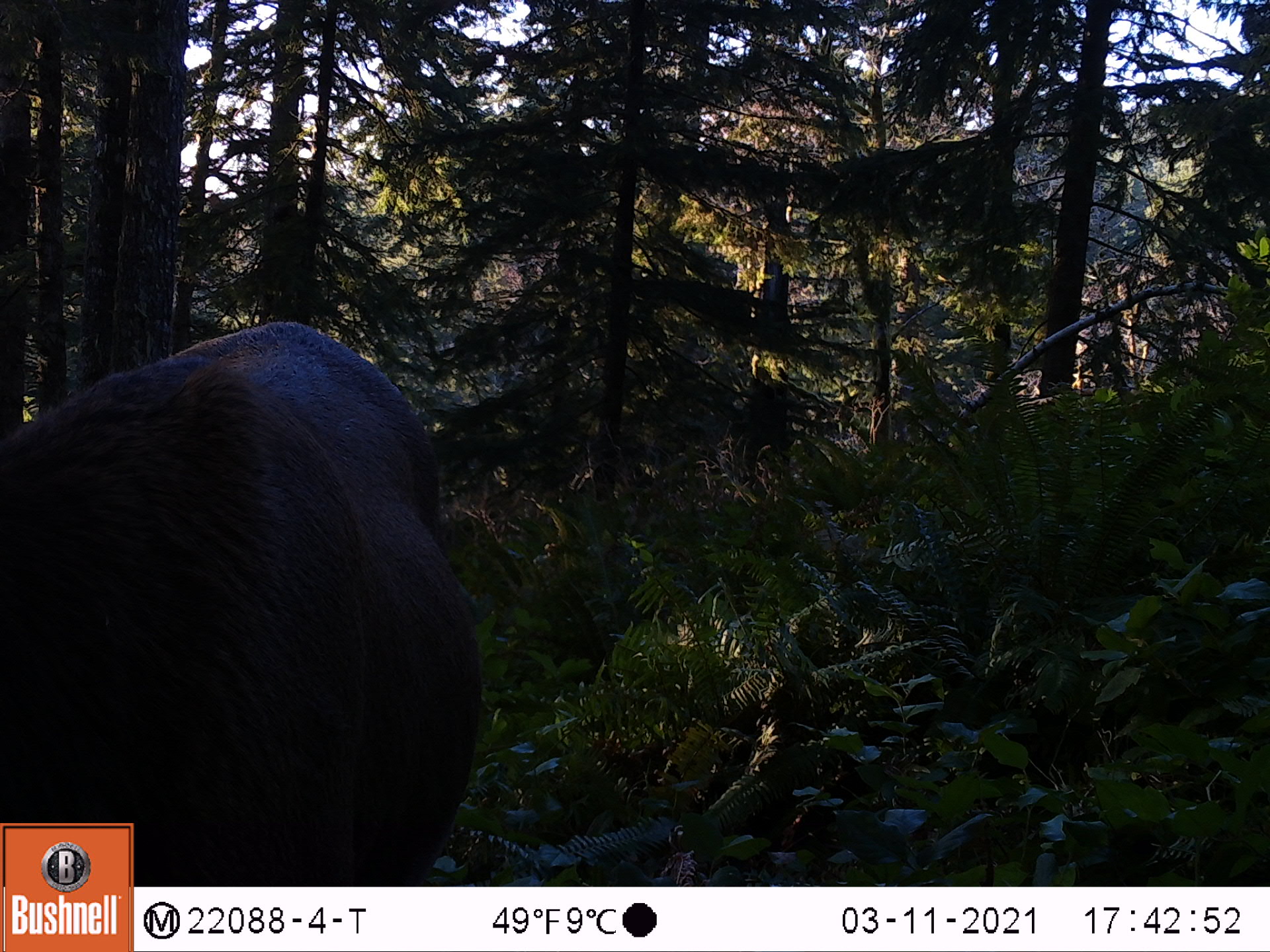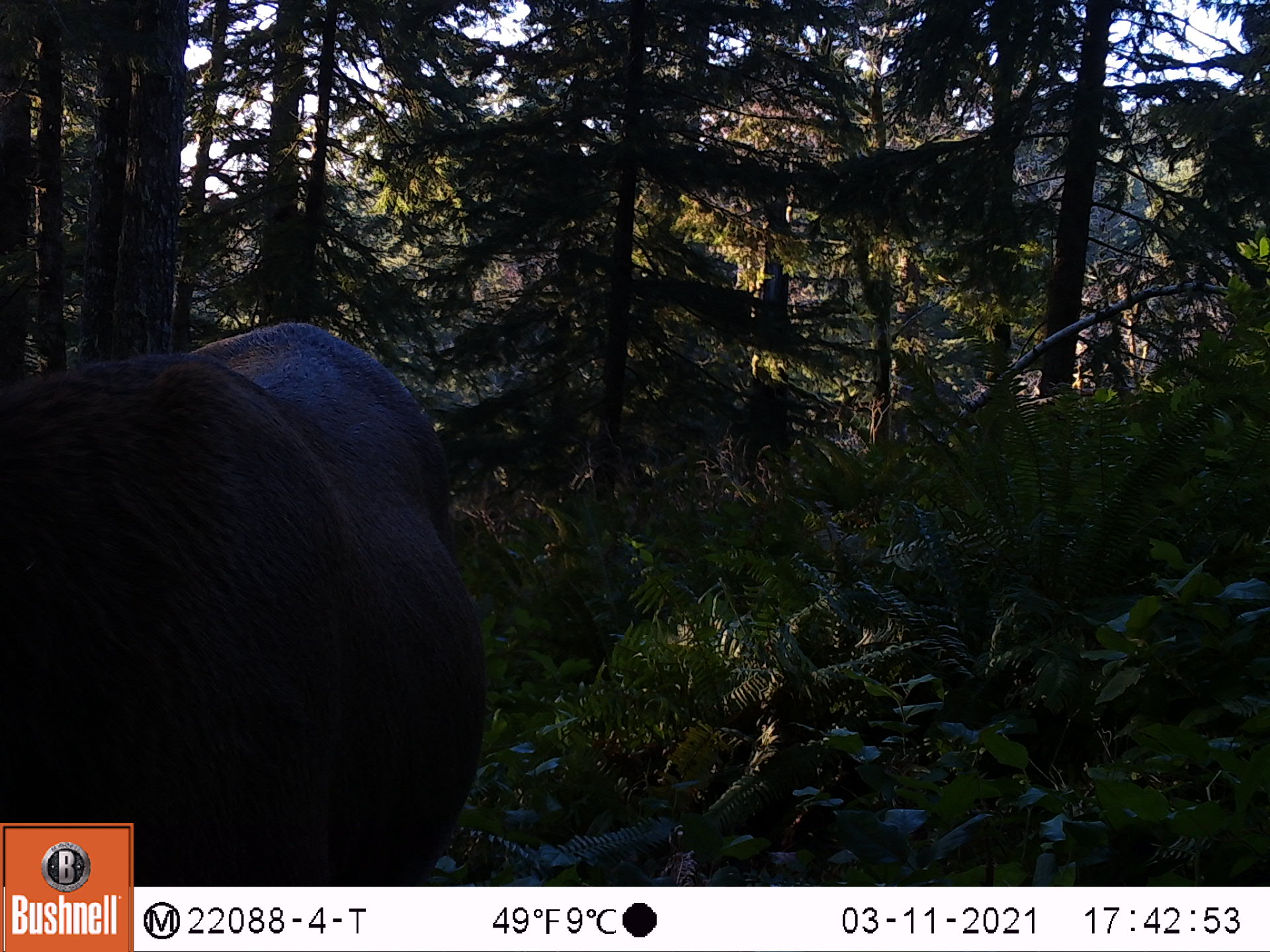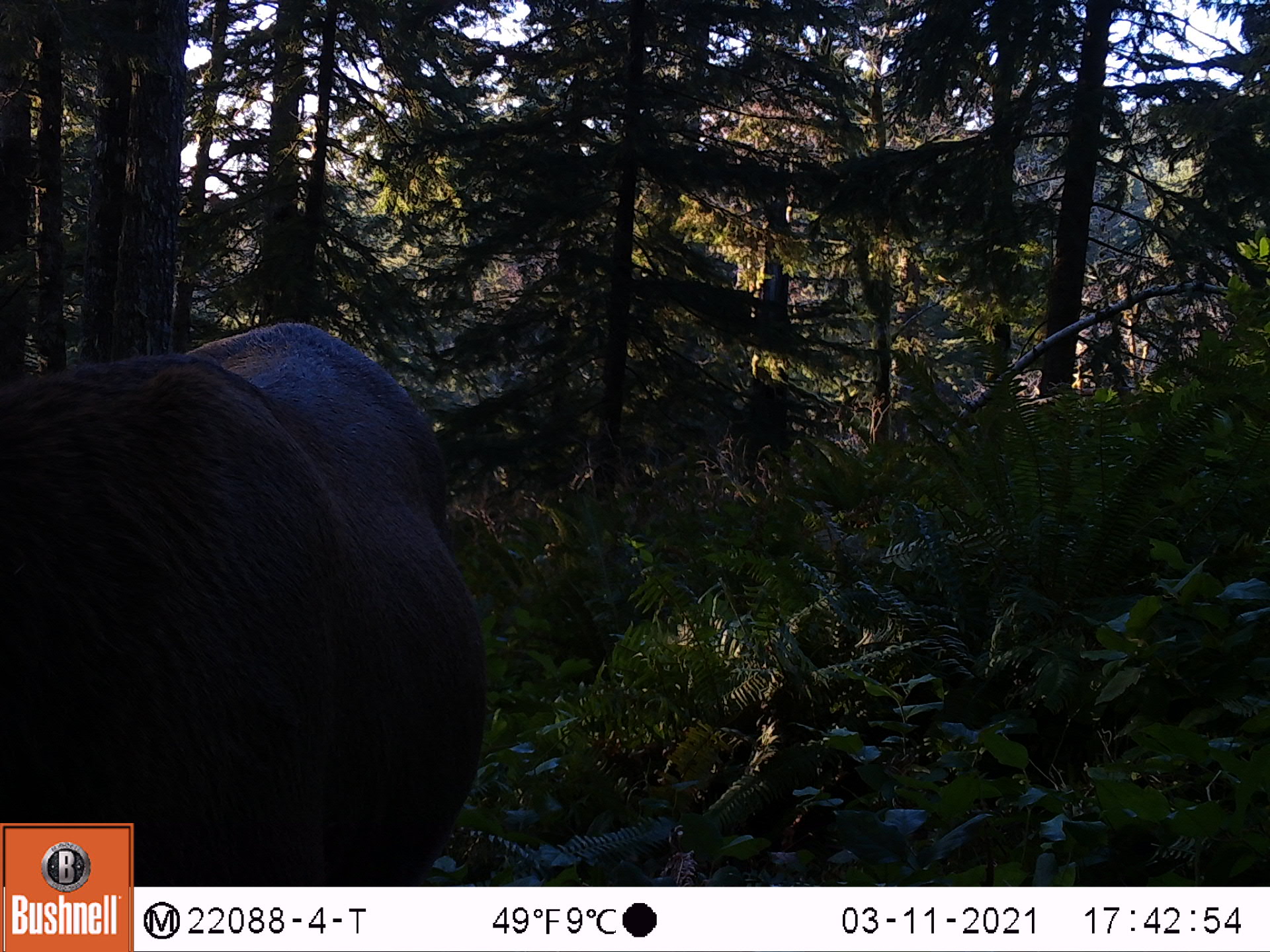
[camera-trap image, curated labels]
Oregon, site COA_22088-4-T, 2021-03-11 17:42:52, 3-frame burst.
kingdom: Animalia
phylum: Chordata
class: Mammalia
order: Artiodactyla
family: Cervidae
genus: Cervus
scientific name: Cervus canadensis roosevelti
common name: roosevelt elk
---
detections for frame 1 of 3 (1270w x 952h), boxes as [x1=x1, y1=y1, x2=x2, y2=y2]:
roosevelt elk: [x1=0, y1=302, x2=512, y2=821]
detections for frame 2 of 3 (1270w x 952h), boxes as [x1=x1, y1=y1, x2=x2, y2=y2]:
roosevelt elk: [x1=1, y1=284, x2=504, y2=819]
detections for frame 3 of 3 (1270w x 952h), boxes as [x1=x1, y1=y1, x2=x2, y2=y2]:
roosevelt elk: [x1=0, y1=301, x2=509, y2=821]